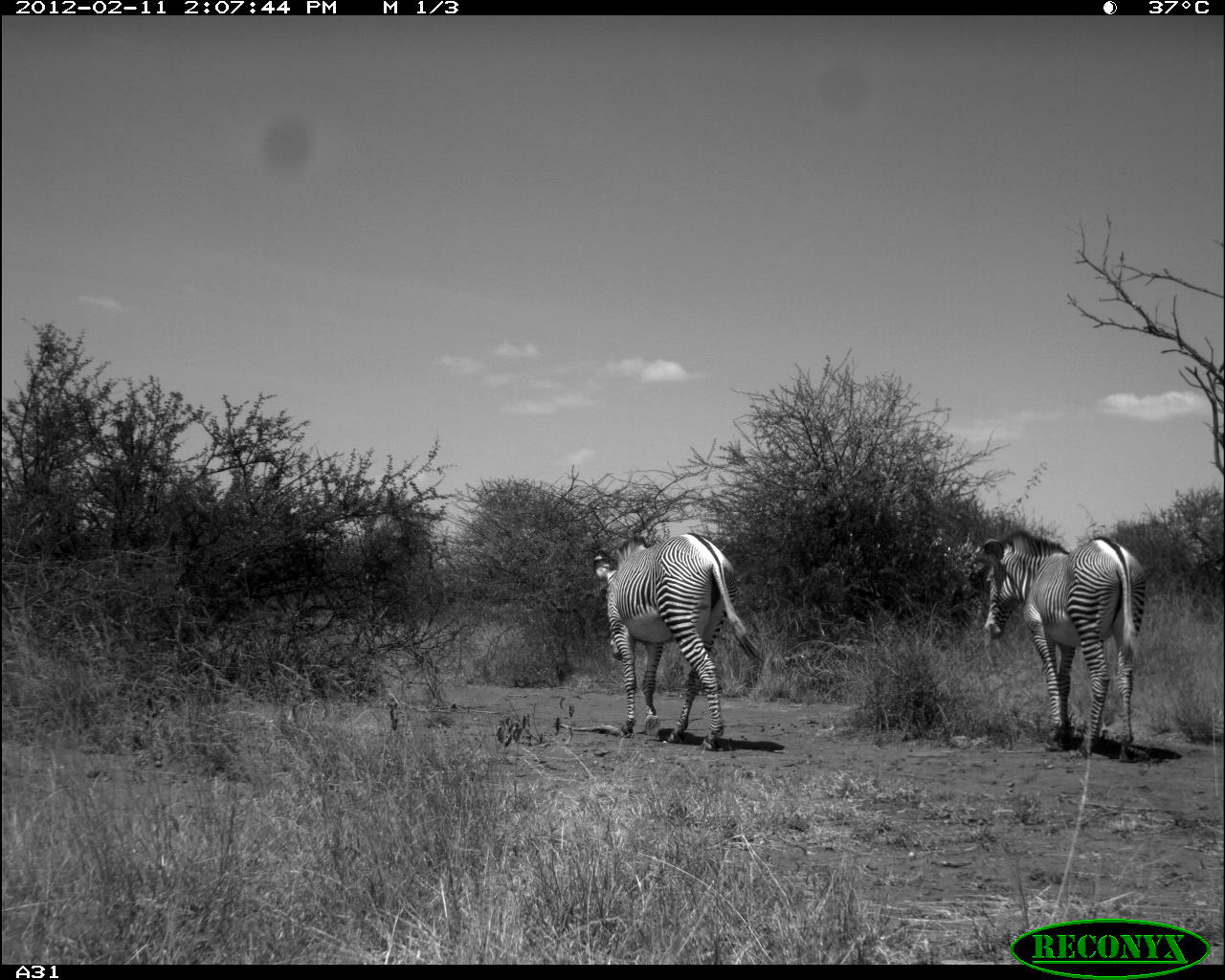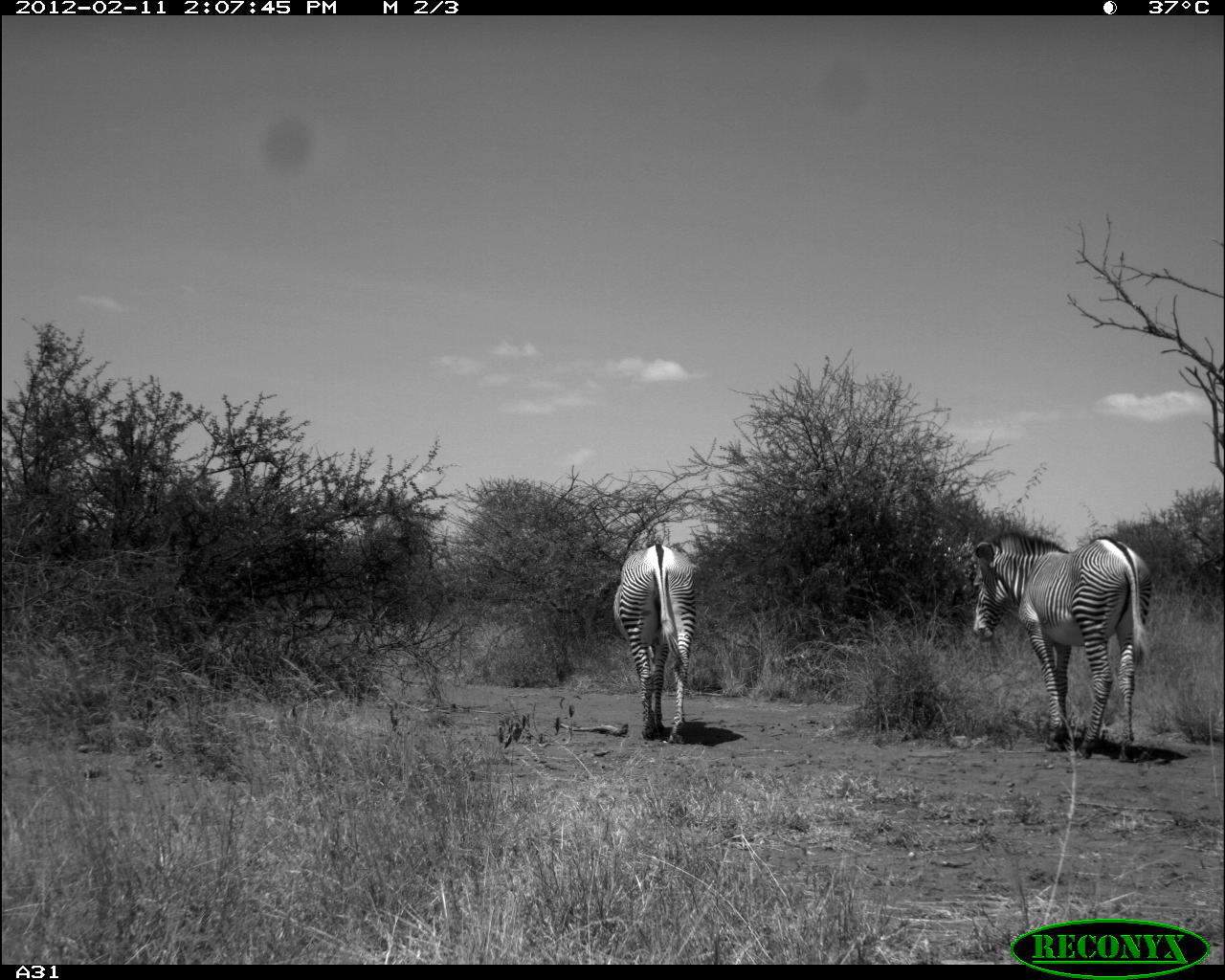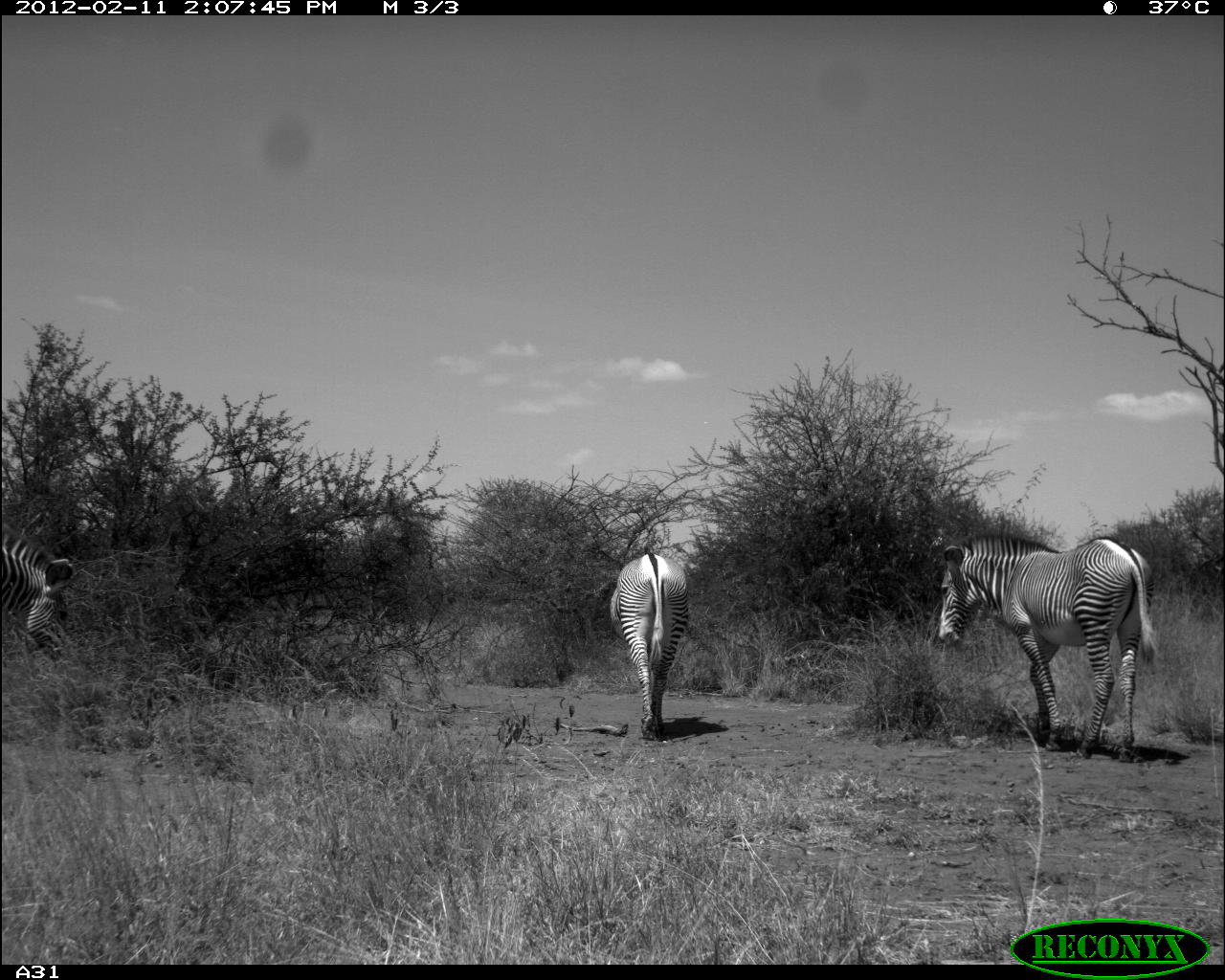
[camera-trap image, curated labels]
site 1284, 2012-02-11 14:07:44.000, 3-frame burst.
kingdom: Animalia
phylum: Chordata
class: Mammalia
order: Perissodactyla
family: Equidae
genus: Equus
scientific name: Equus grevyi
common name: grévy's zebra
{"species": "Equus grevyi (grévy's zebra)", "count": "2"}